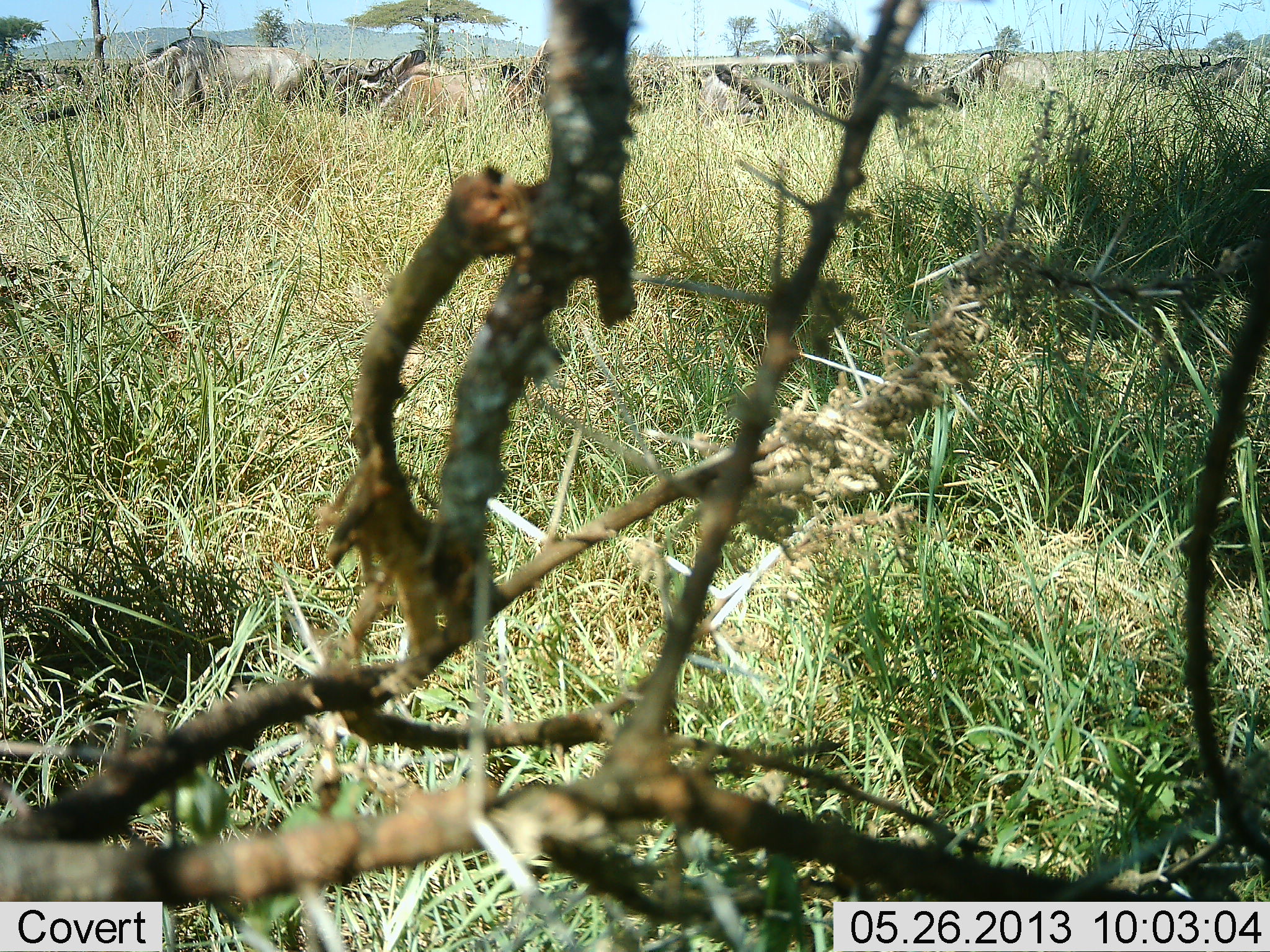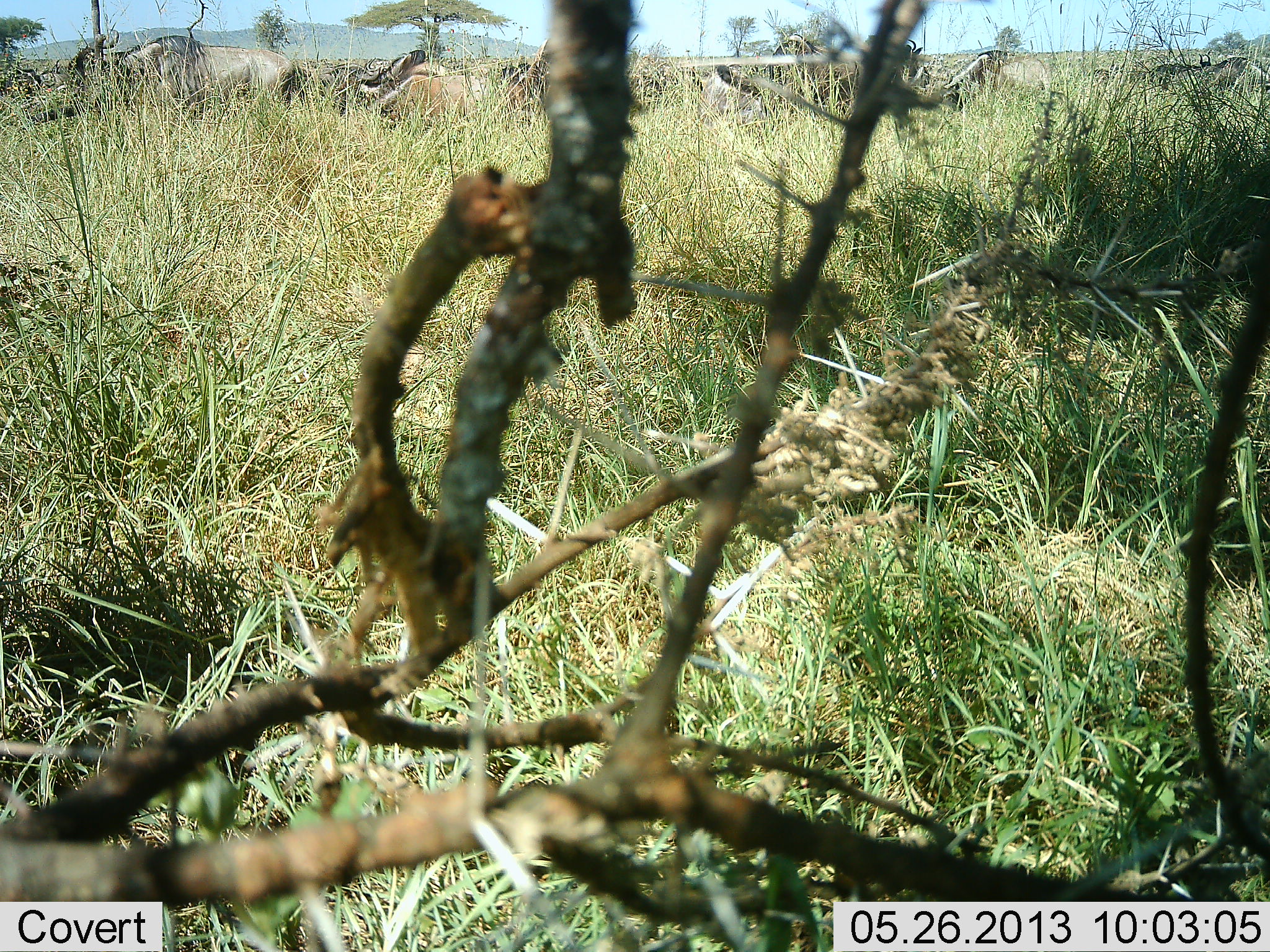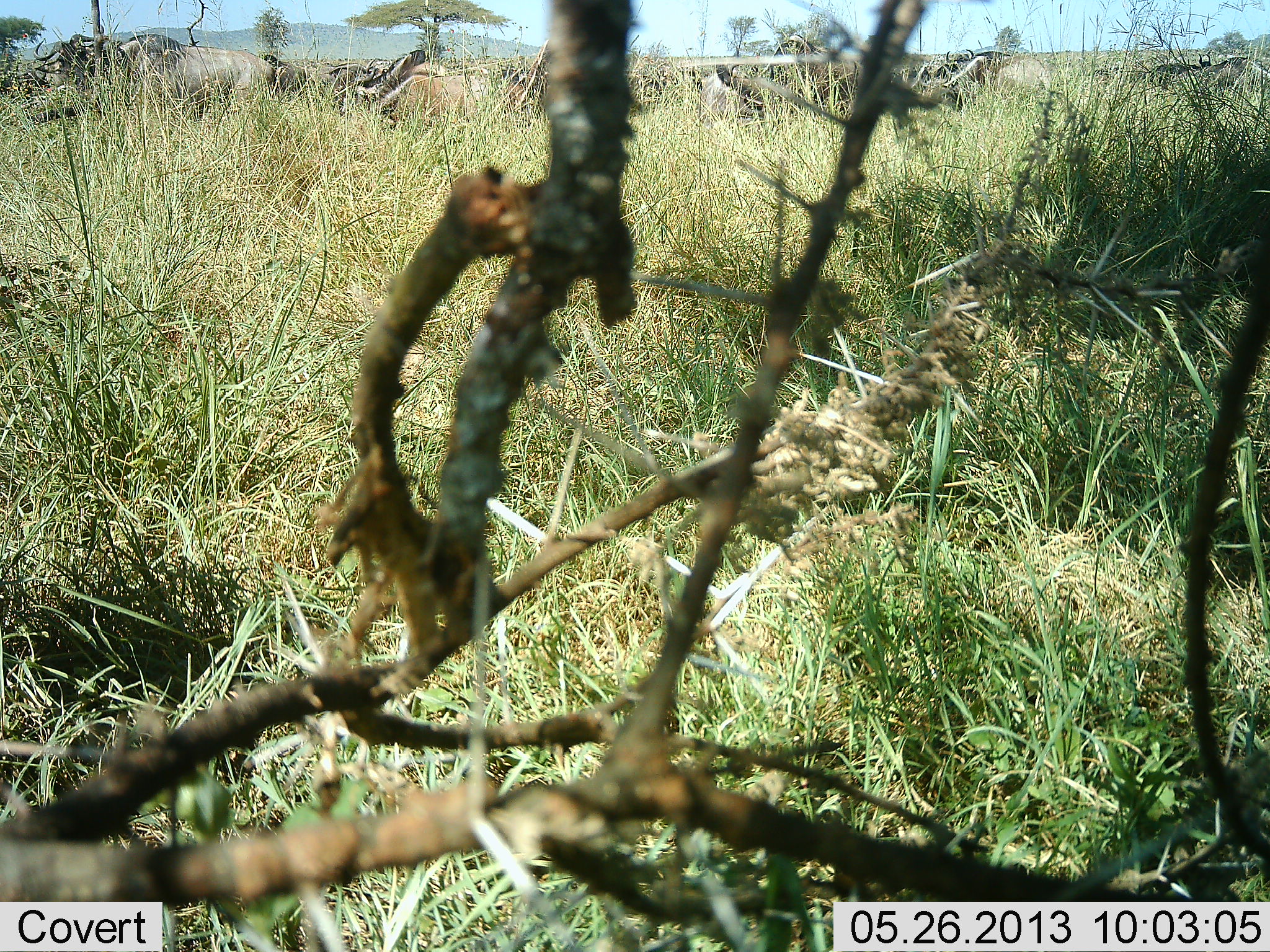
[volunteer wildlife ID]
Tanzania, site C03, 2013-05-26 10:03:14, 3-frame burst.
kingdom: Animalia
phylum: Chordata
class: Mammalia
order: Artiodactyla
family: Bovidae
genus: Connochaetes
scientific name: Connochaetes taurinus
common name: blue wildebeest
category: wildebeest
Wildebeest (blue wildebeest) (Connochaetes taurinus), count 11-50. Behavior (volunteer vote fractions): standing 30%, resting 0%, moving 50%, interacting 0%. Young present (vote fraction): 0%. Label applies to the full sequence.